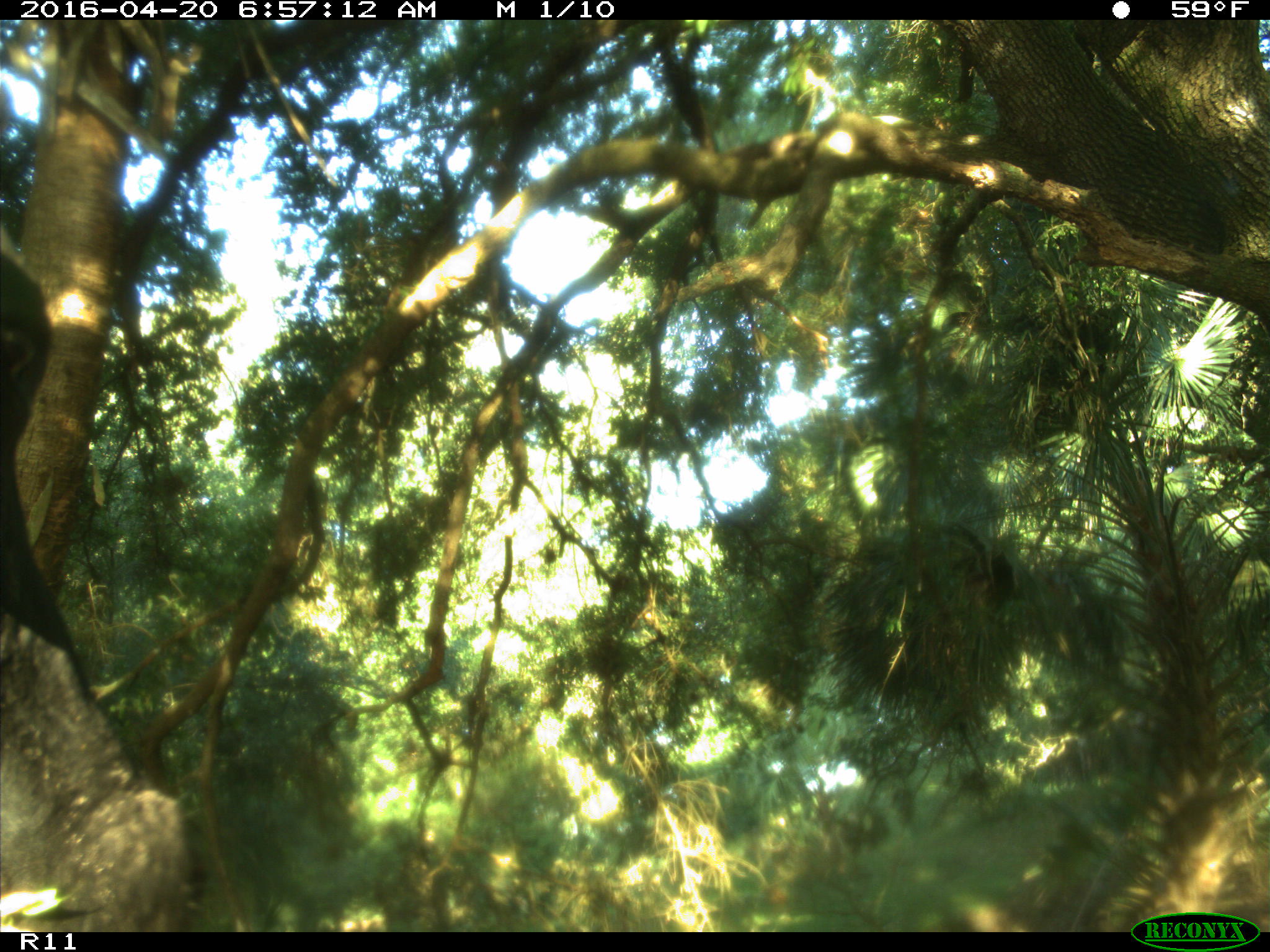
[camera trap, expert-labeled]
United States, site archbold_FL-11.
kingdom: Animalia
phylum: Chordata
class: Mammalia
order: Artiodactyla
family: Bovidae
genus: Bos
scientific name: Bos taurus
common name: domestic cow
Bos taurus (domestic cow).